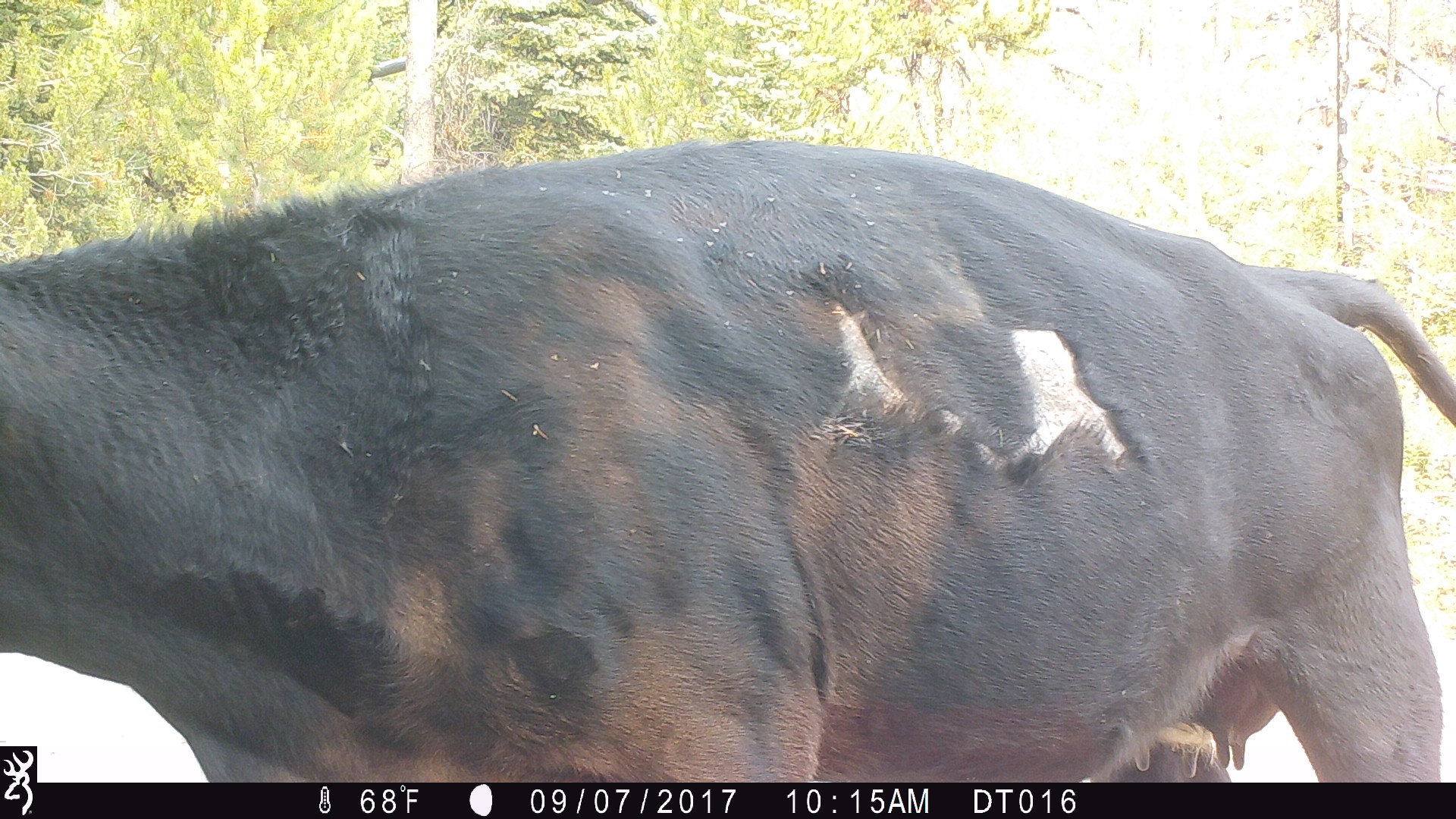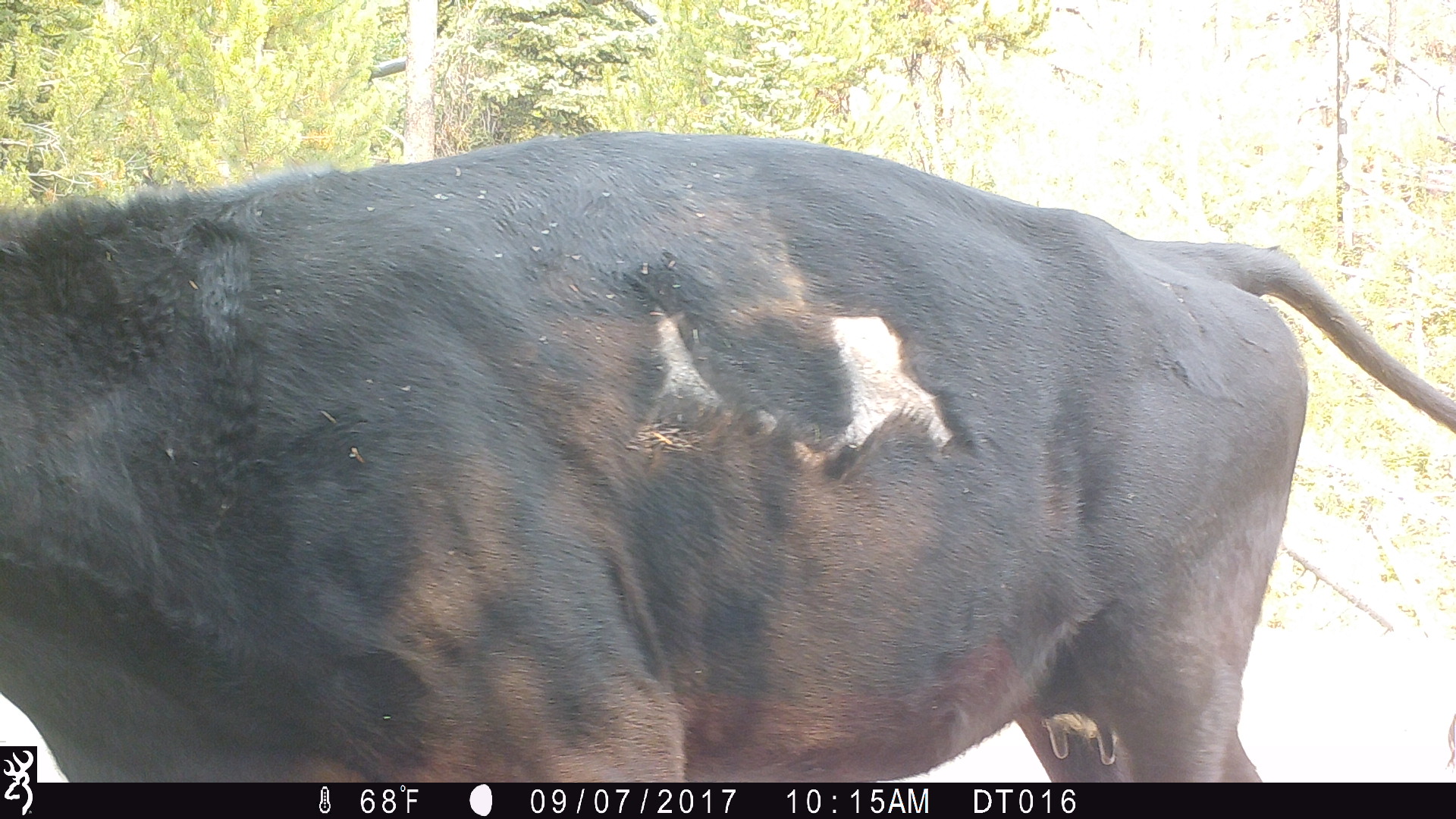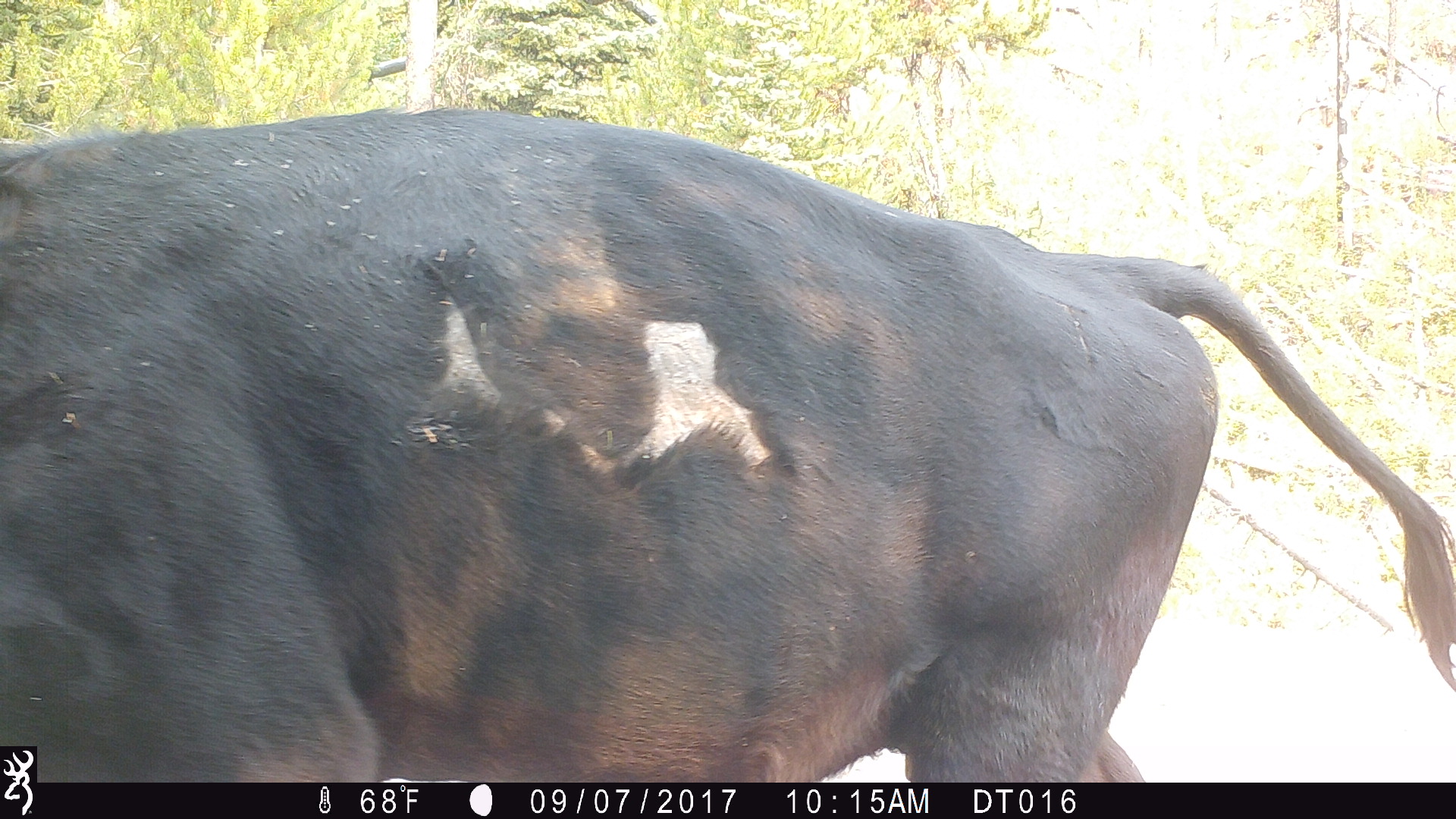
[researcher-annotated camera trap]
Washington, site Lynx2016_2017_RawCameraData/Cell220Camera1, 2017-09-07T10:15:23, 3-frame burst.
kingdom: Animalia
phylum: Chordata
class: Mammalia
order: Artiodactyla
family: Bovidae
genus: Bos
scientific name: Bos taurus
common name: domestic cattle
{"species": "domestic cattle (Bos taurus)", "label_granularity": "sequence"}